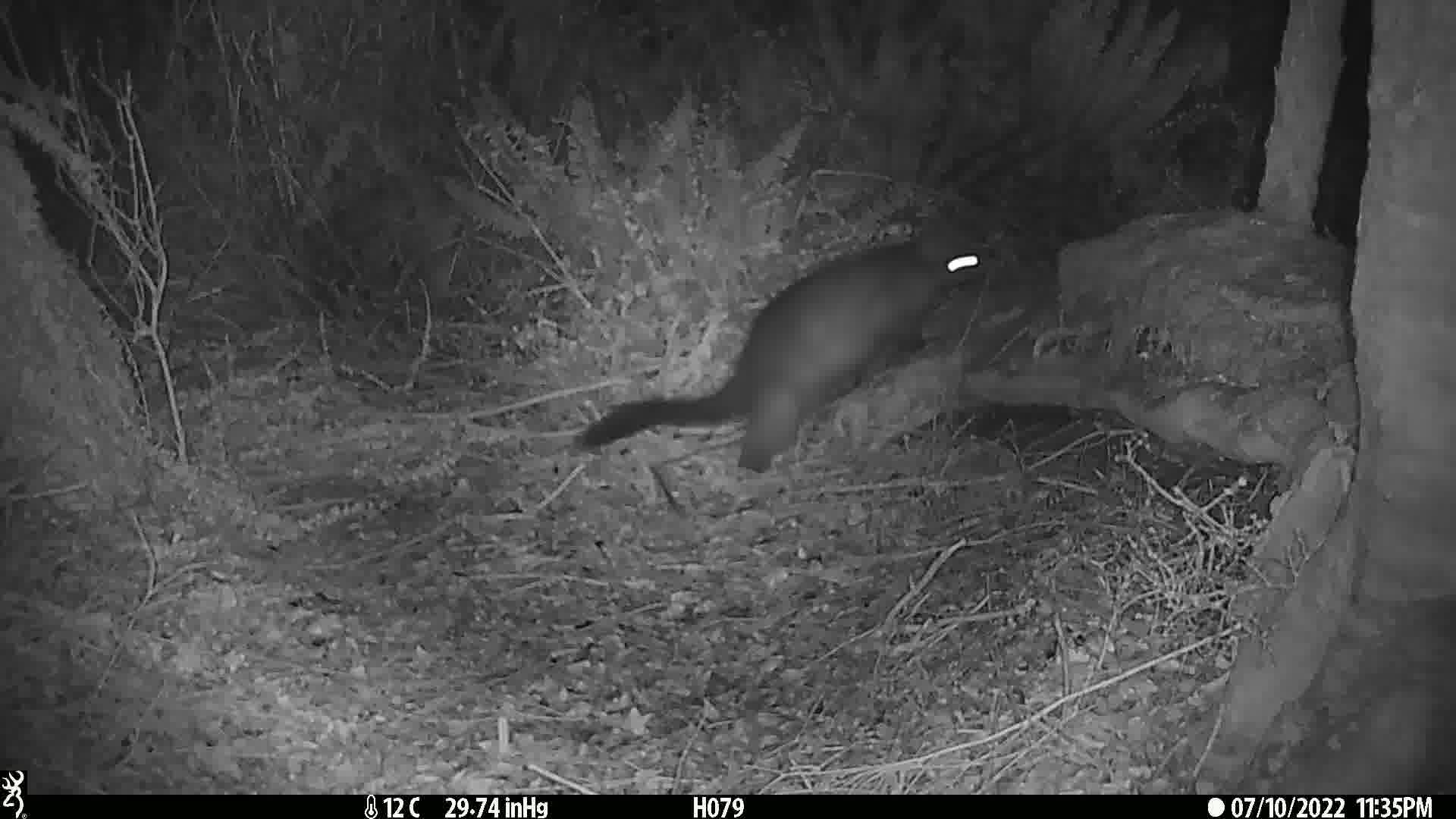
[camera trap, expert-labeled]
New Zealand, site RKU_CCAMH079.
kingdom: Animalia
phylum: Chordata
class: Mammalia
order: Diprotodontia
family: Phalangeridae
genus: Trichosurus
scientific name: Trichosurus vulpecula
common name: common brushtail possum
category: possum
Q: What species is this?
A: Possum (common brushtail possum) (Trichosurus vulpecula).